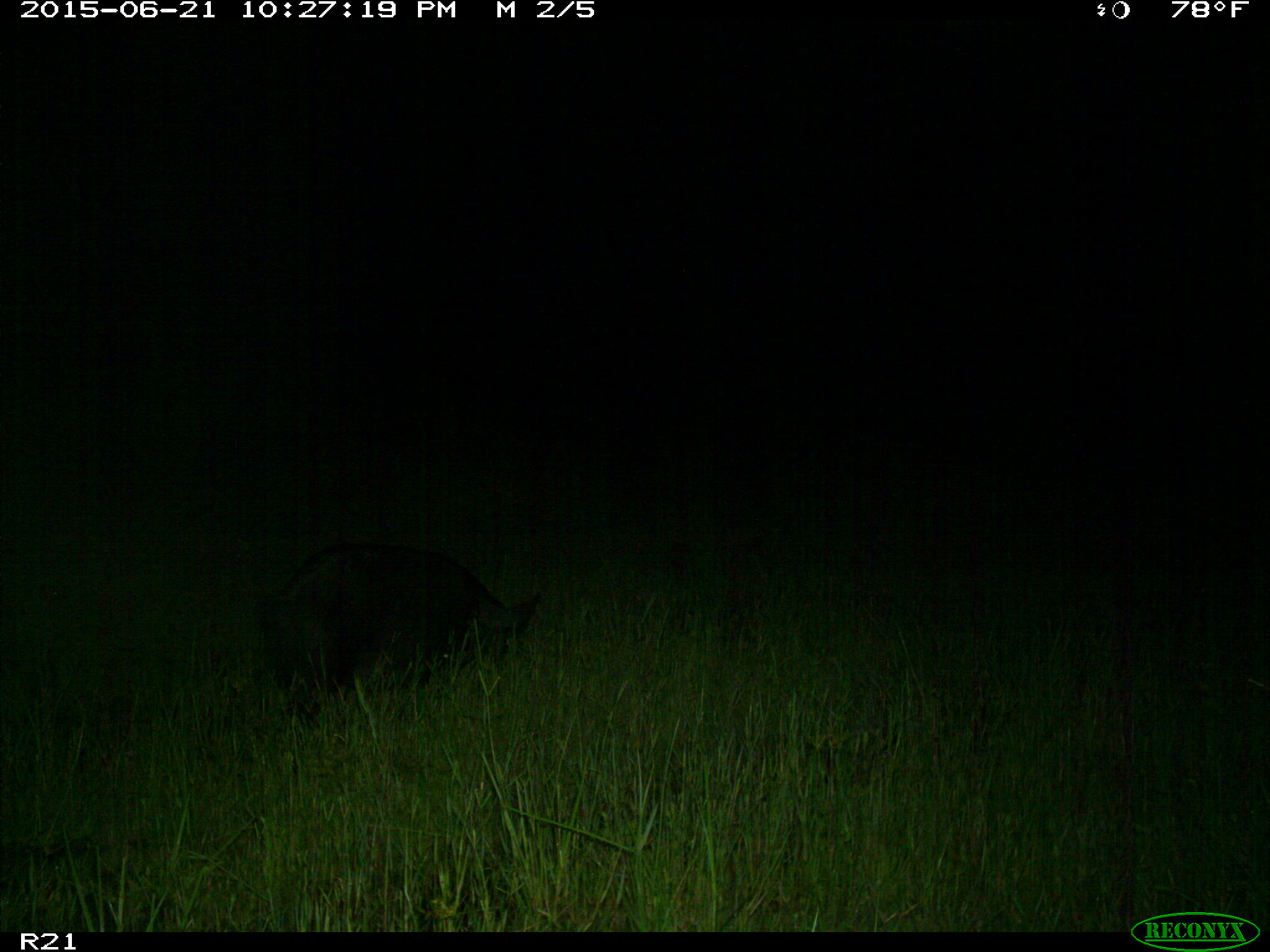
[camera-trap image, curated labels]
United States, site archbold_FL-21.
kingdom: Animalia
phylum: Chordata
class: Mammalia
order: Artiodactyla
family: Suidae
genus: Sus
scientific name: Sus scrofa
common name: wild boar